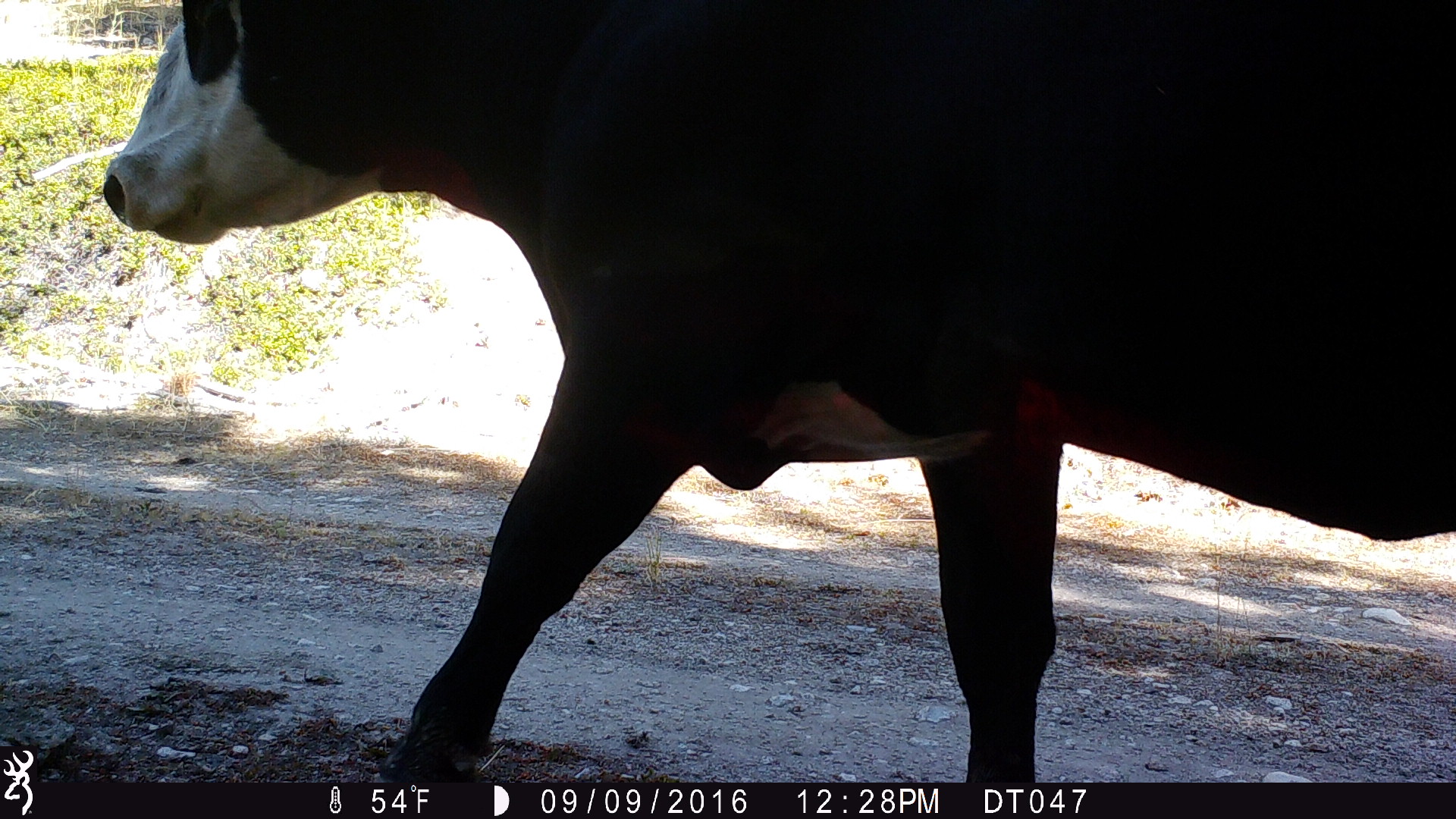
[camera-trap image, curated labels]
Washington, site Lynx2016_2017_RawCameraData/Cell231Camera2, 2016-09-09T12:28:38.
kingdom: Animalia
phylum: Chordata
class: Mammalia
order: Artiodactyla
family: Bovidae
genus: Bos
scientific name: Bos taurus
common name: domestic cattle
Domestic cattle (Bos taurus). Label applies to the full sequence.